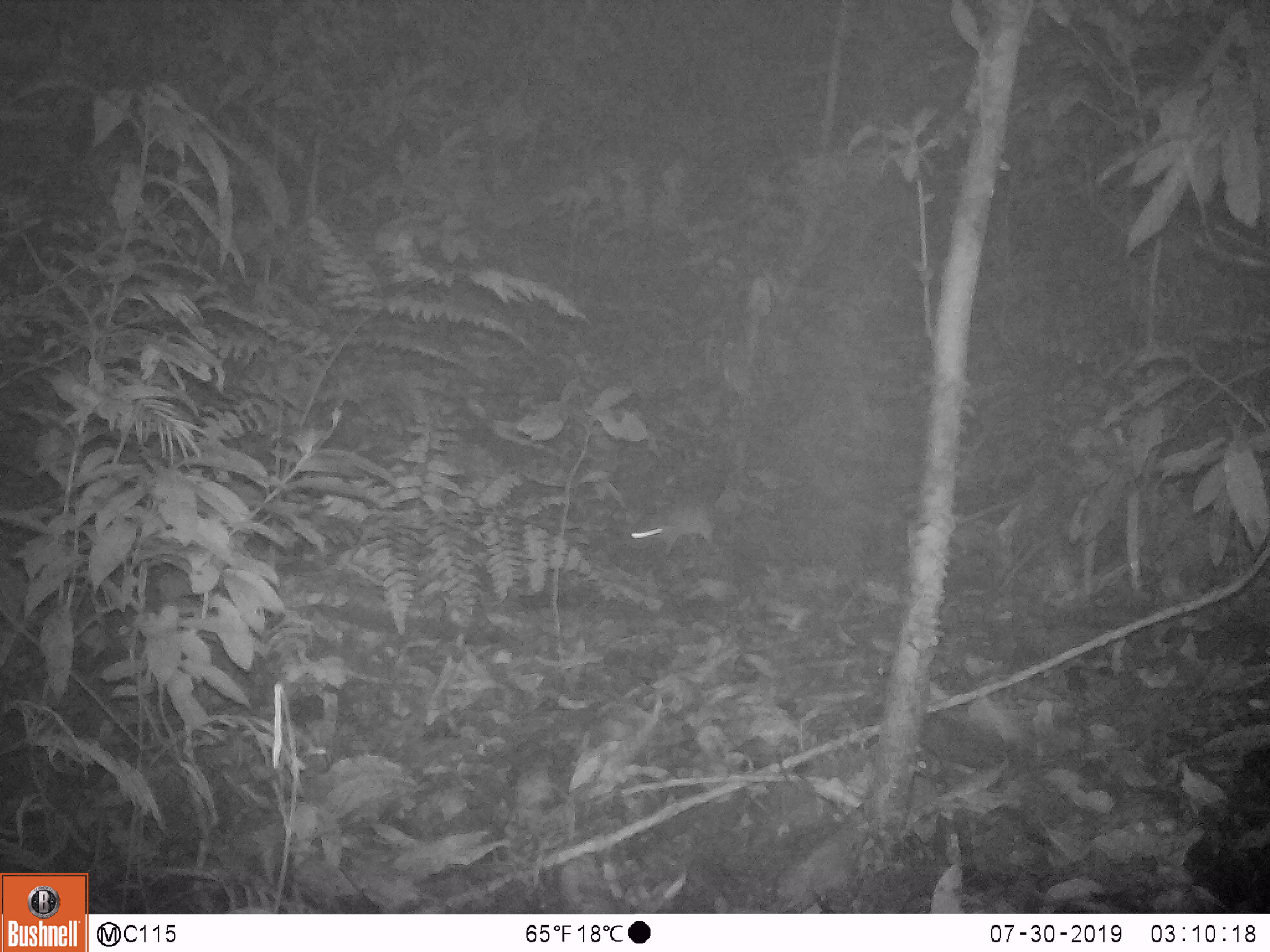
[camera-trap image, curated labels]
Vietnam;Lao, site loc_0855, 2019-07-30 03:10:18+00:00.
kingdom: Animalia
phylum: Chordata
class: Mammalia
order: Rodentia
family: Muridae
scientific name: Muridae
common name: old-world mice and rats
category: unidentified murid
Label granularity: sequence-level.